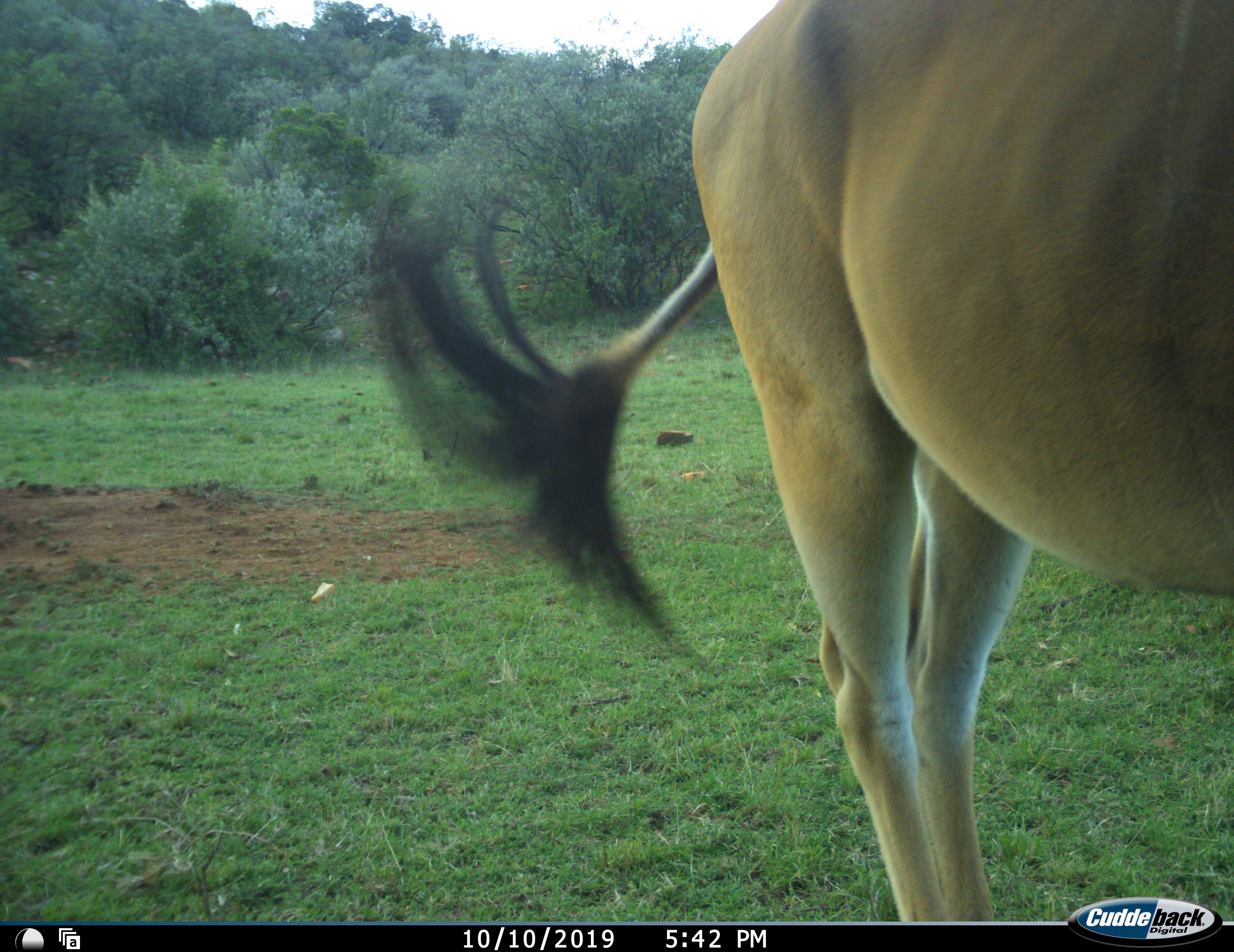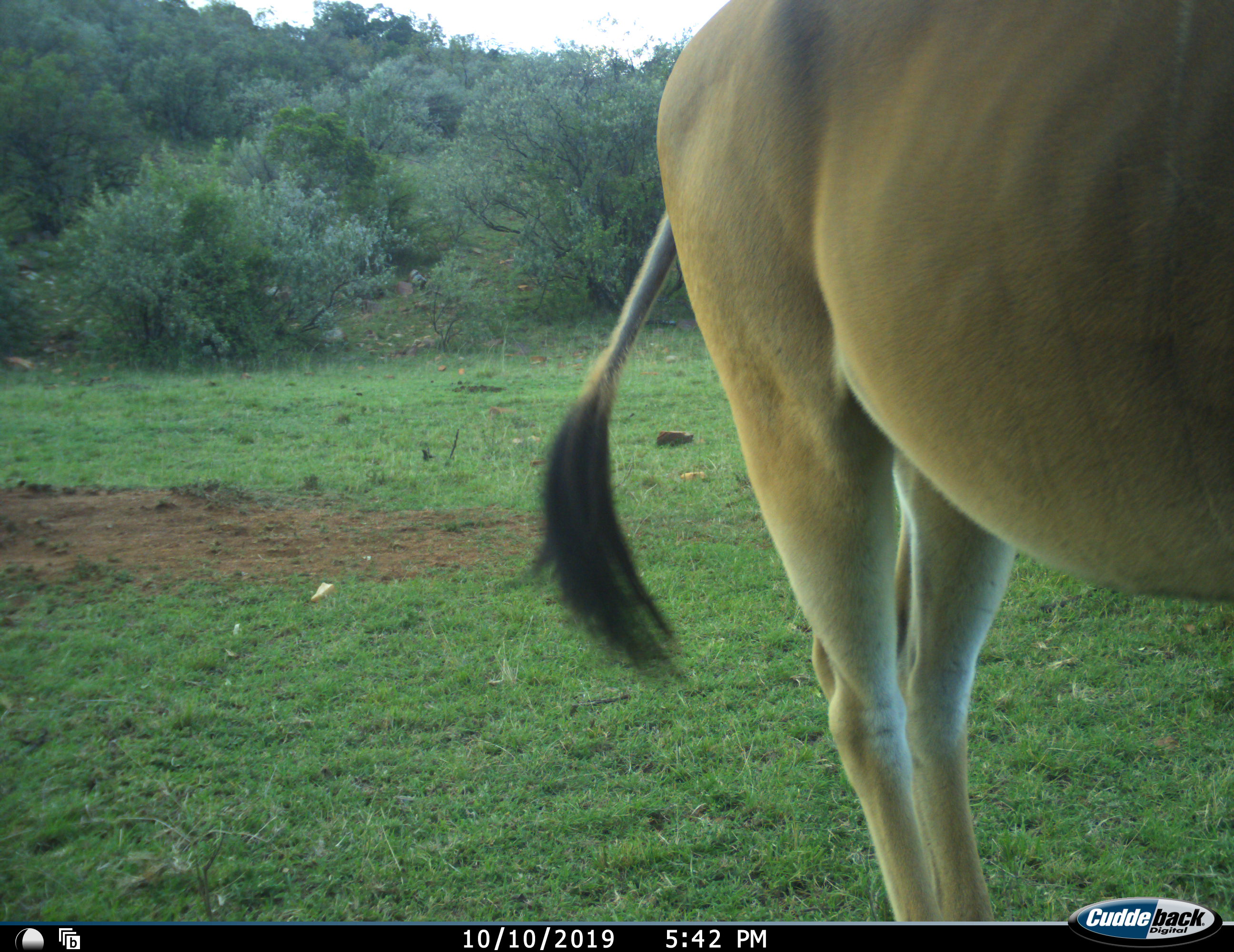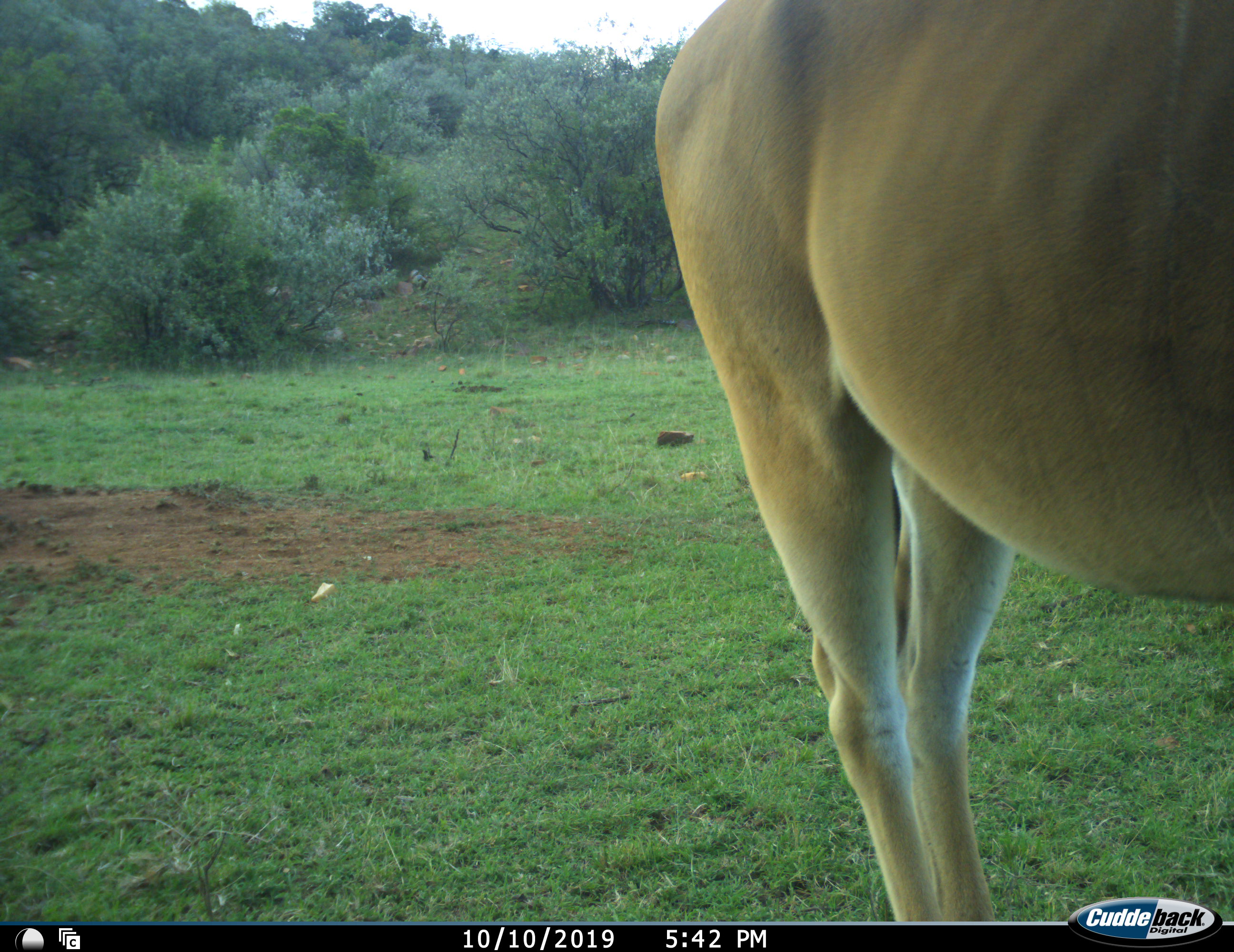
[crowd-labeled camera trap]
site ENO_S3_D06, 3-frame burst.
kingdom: Animalia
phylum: Chordata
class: Mammalia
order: Artiodactyla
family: Bovidae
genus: Tragelaphus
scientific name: Tragelaphus oryx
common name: eland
Eland (Tragelaphus oryx), count 1. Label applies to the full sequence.